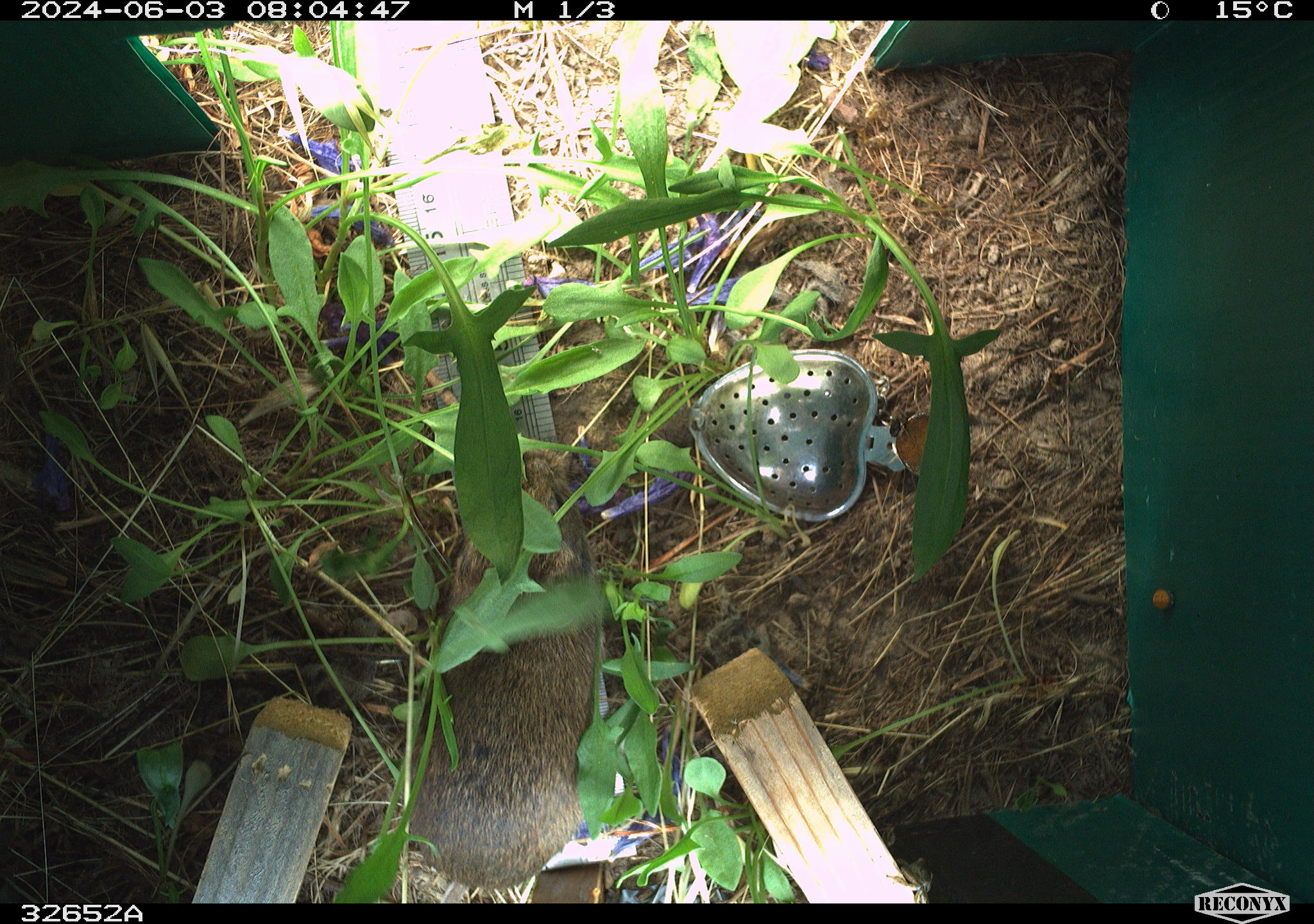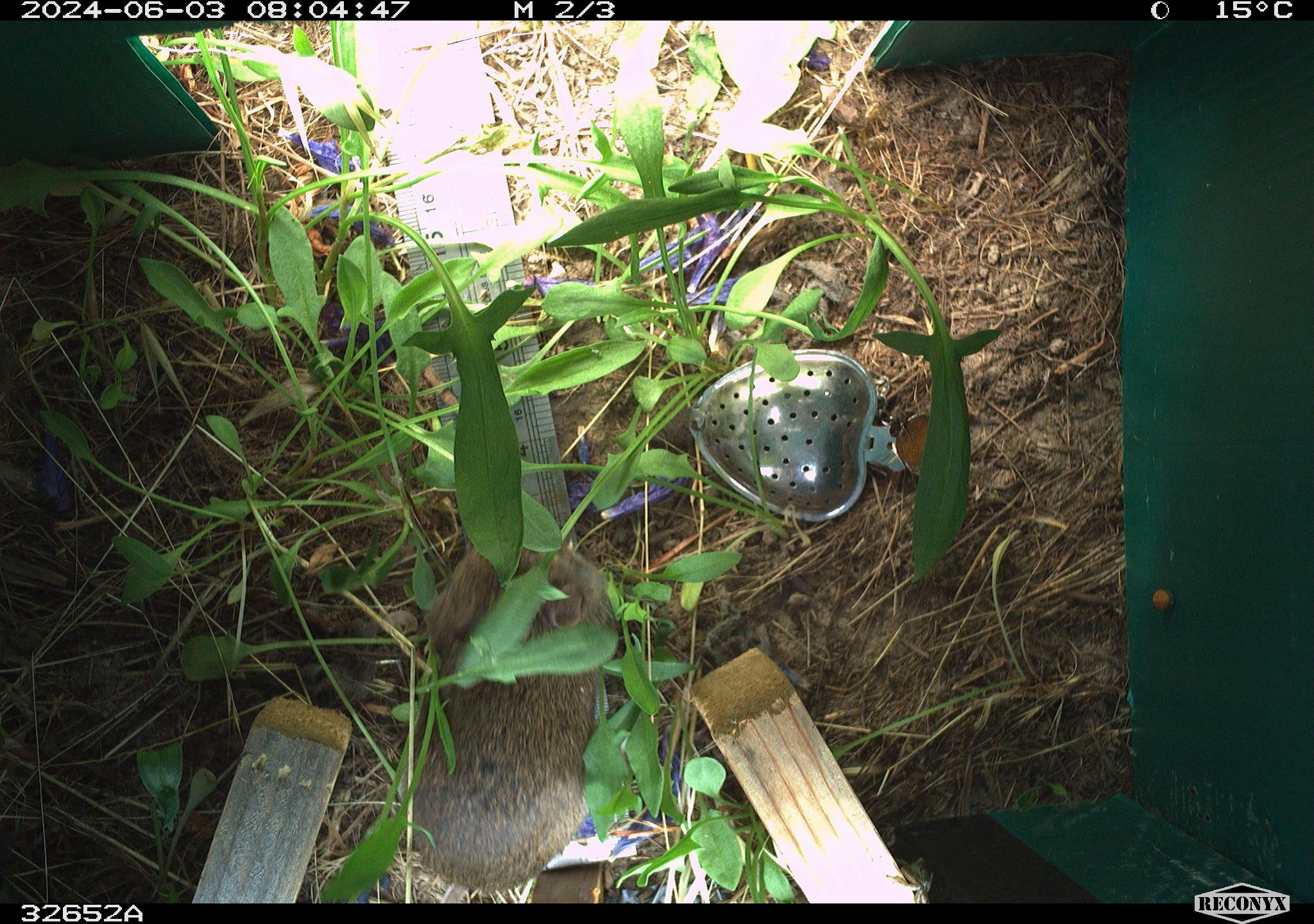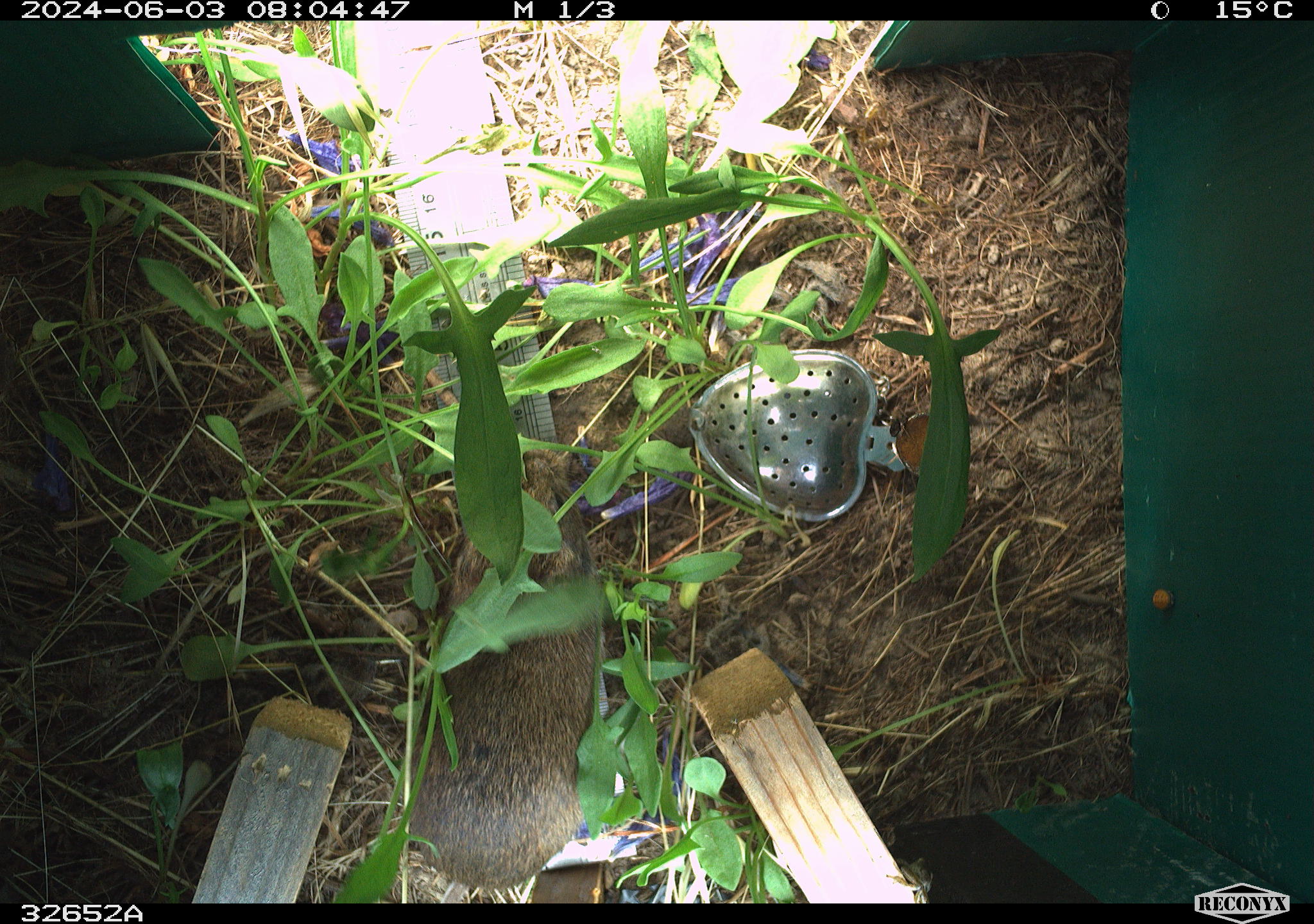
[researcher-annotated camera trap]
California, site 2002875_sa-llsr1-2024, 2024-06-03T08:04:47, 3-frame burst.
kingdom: Animalia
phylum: Chordata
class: Mammalia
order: Rodentia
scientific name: Rodentia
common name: rodent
Rodent (Rodentia).